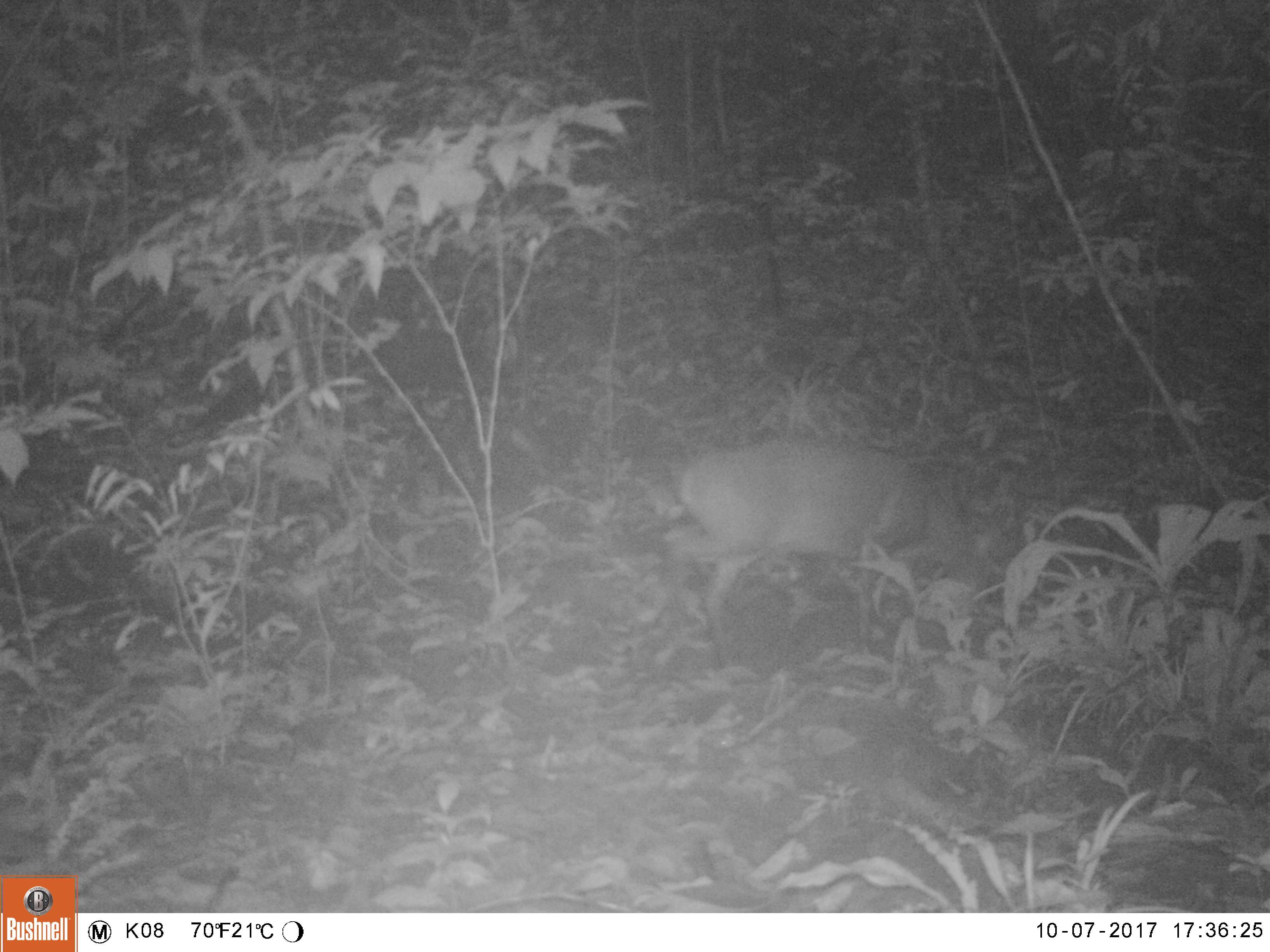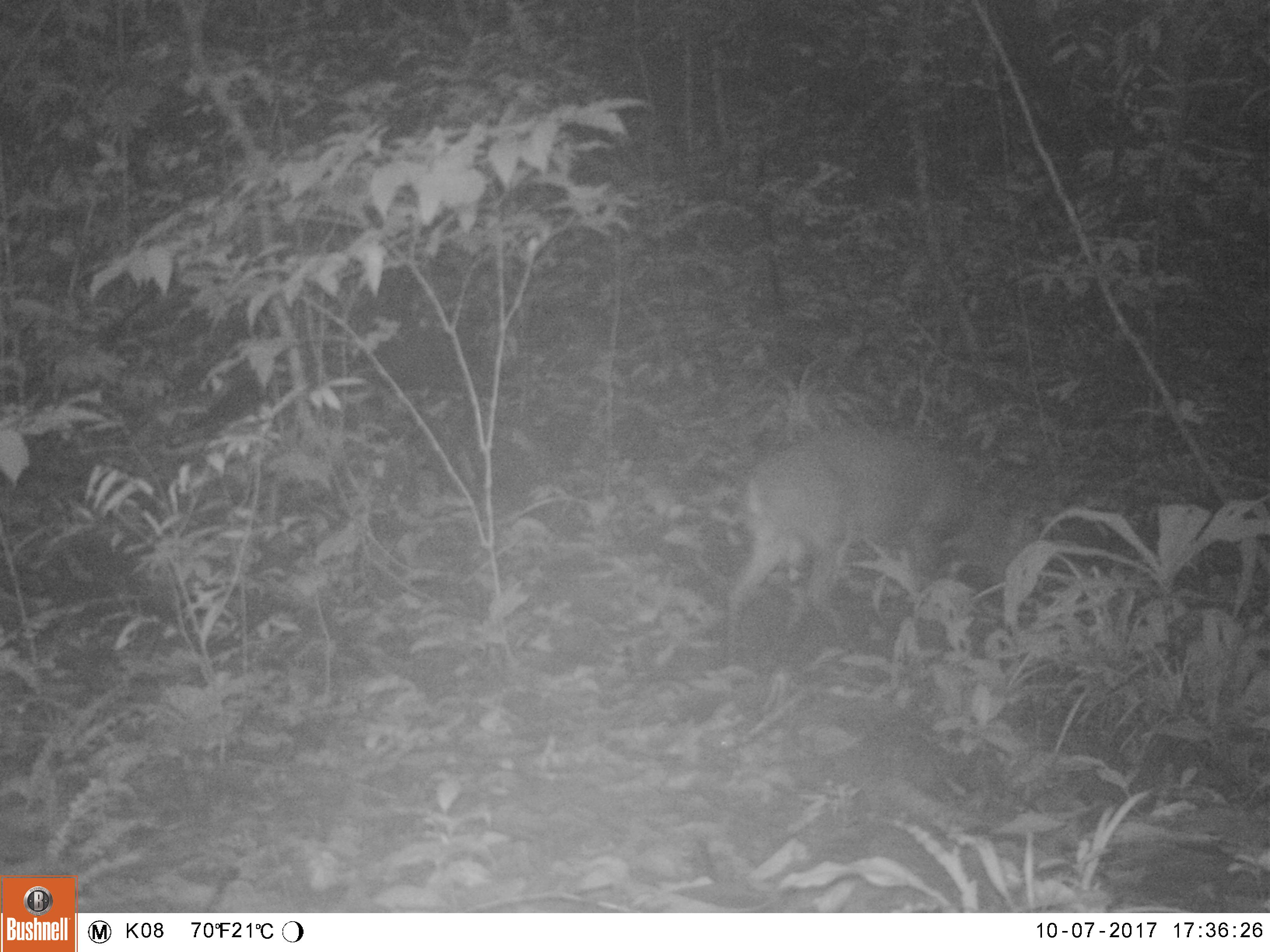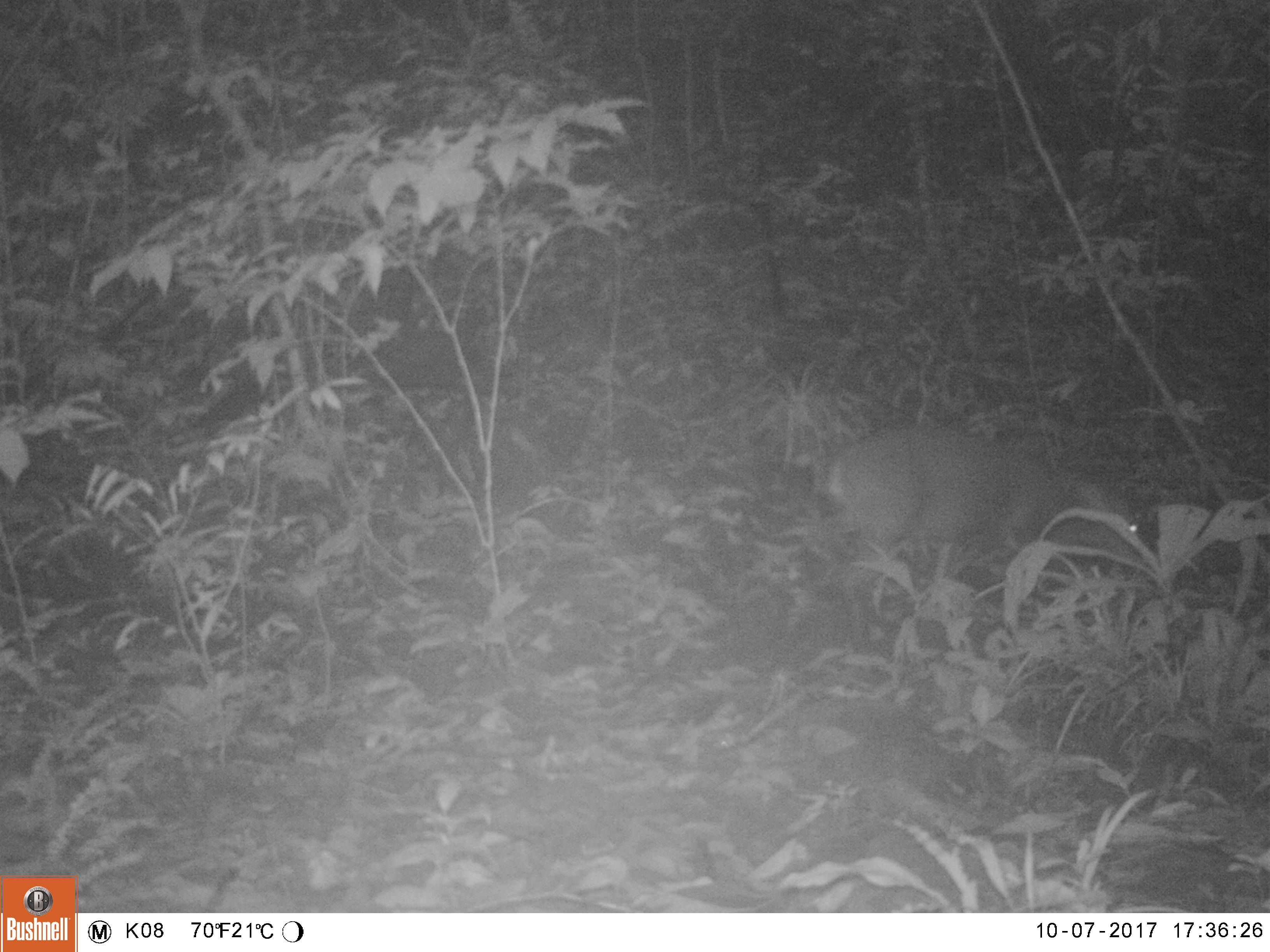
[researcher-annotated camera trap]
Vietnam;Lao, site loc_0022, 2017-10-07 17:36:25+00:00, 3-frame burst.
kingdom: Animalia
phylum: Chordata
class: Mammalia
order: Artiodactyla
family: Cervidae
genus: Muntiacus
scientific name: Muntiacus vuquangensis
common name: large-antlered muntjac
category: large antlered muntjac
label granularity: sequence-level